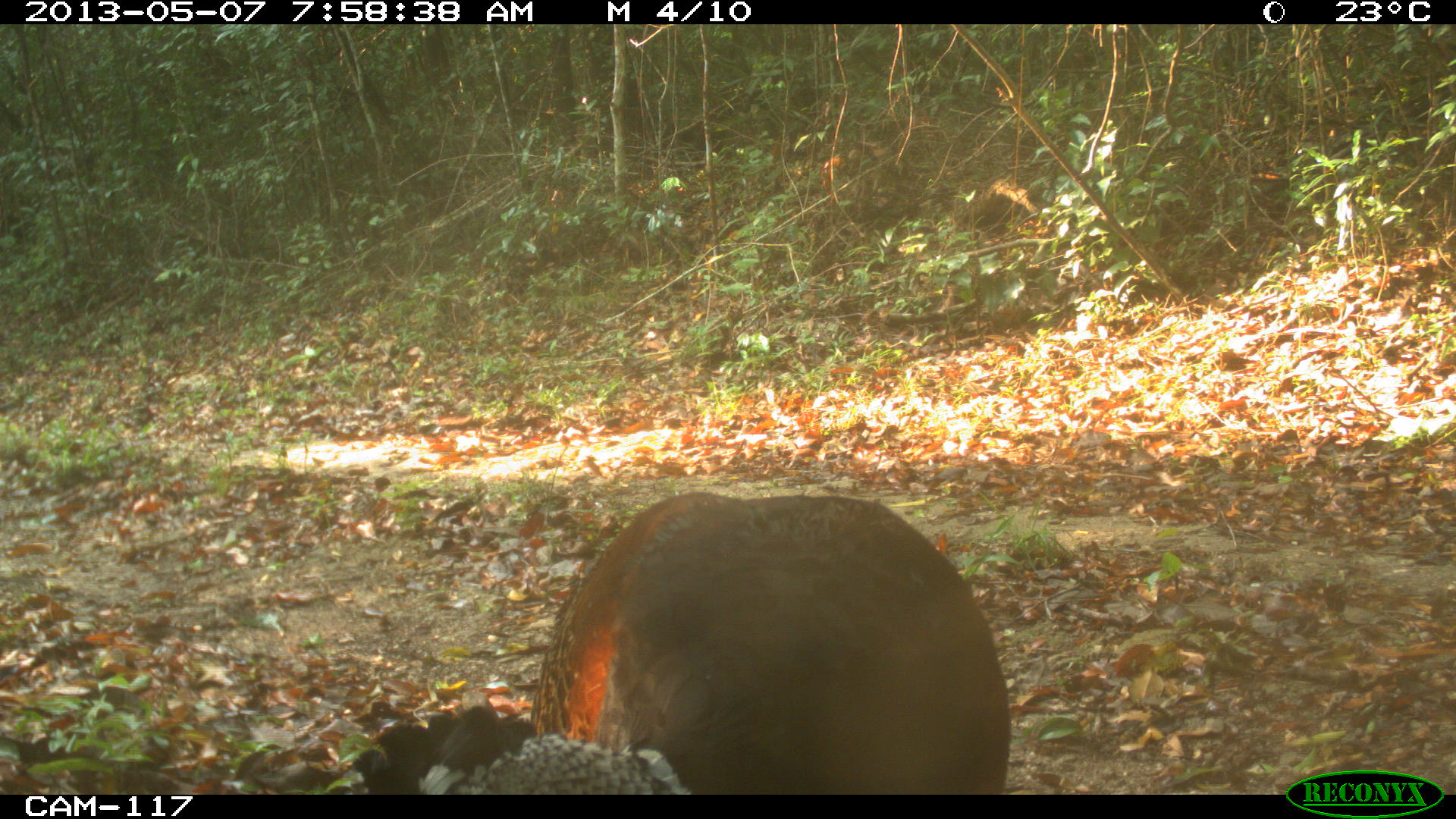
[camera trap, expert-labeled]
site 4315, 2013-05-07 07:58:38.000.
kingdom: Animalia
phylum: Chordata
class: Aves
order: Galliformes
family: Cracidae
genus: Crax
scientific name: Crax rubra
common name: great curassow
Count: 1.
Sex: female.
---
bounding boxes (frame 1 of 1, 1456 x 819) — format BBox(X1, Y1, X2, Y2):
crax rubra: BBox(531, 490, 1011, 795); BBox(351, 705, 689, 791)